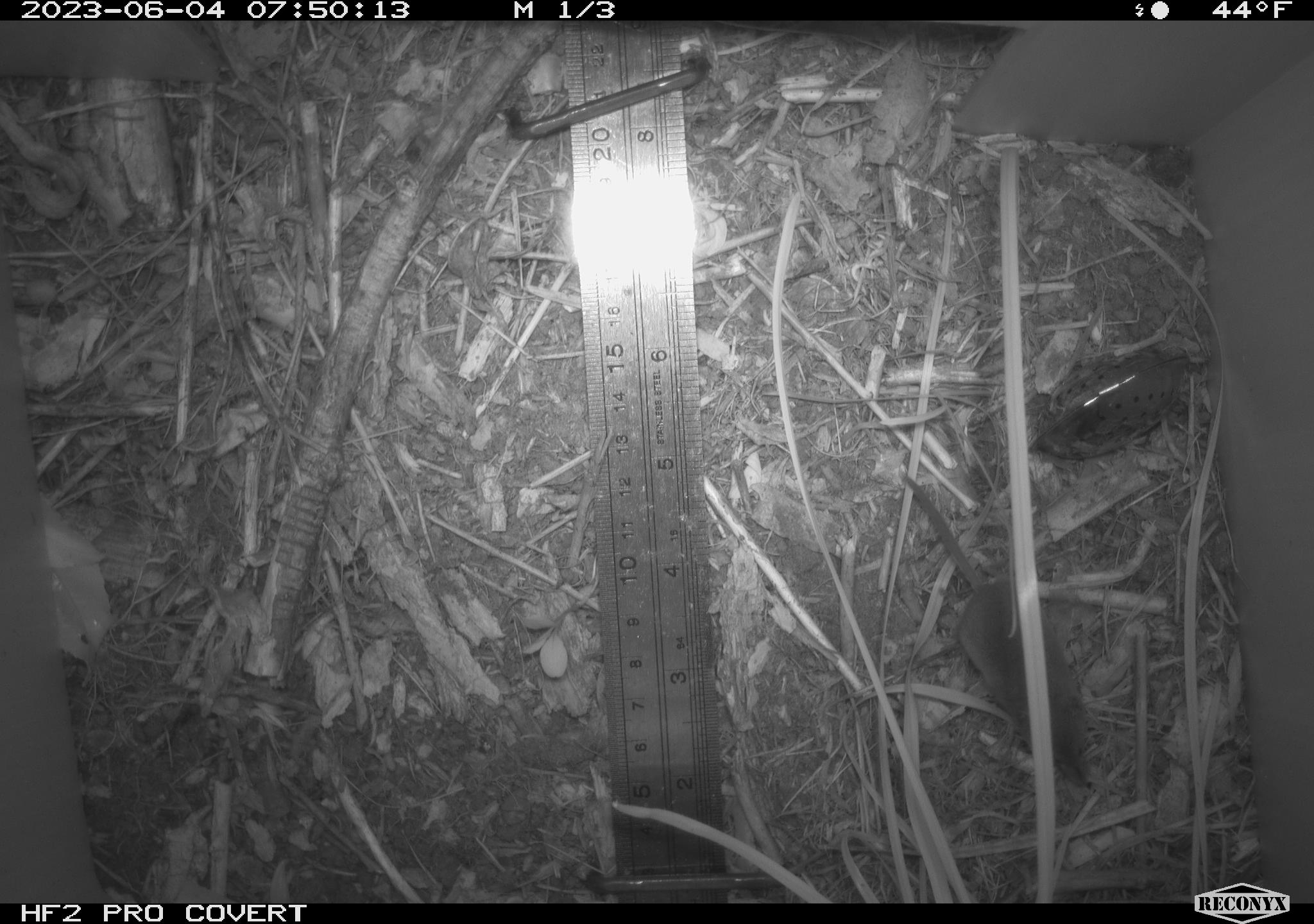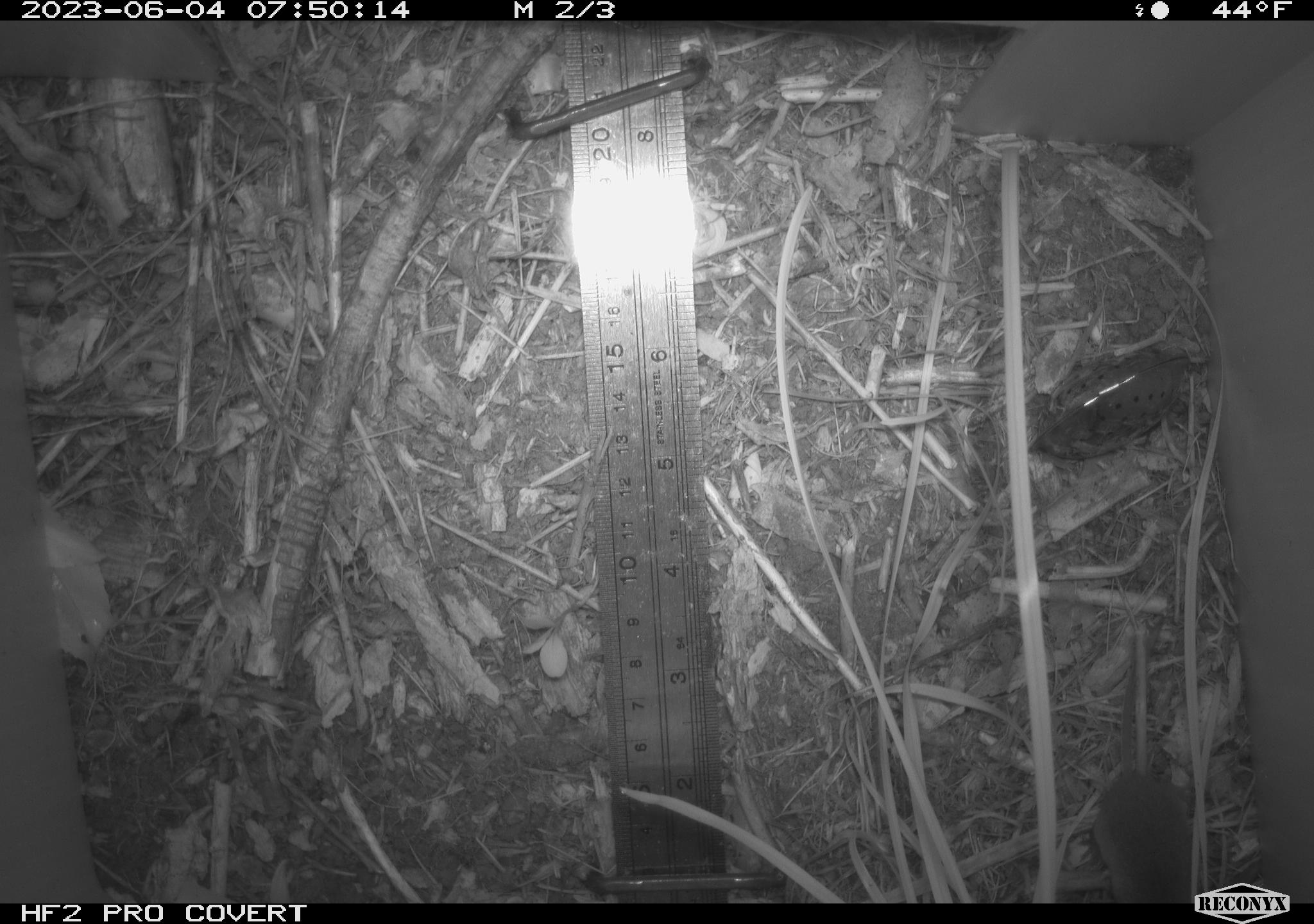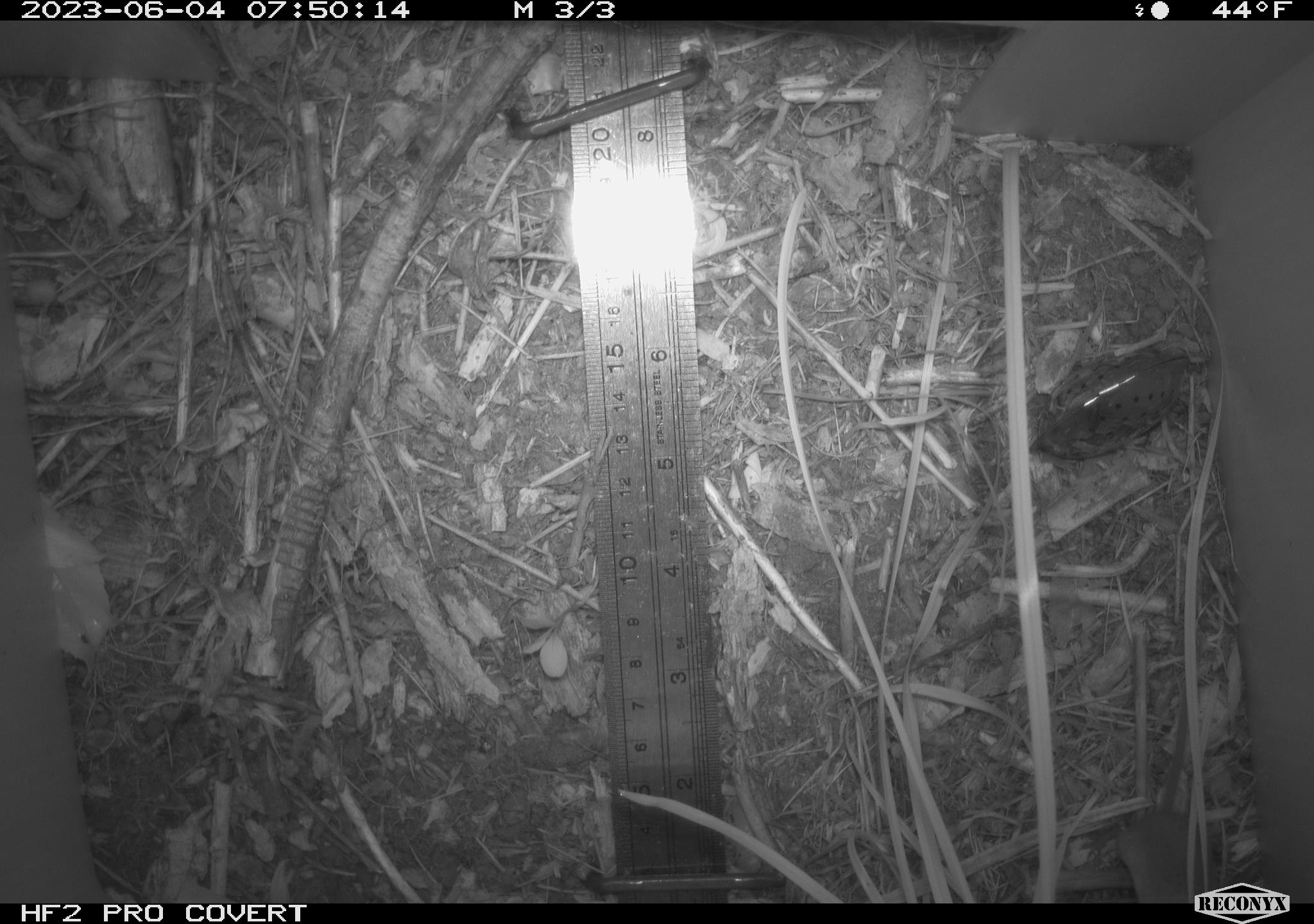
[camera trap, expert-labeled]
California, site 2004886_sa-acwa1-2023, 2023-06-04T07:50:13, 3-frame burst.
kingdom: Animalia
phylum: Chordata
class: Mammalia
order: Eulipotyphla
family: Soricidae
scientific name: Soricidae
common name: shrews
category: soricidae family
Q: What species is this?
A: Soricidae family (shrews) (Soricidae).